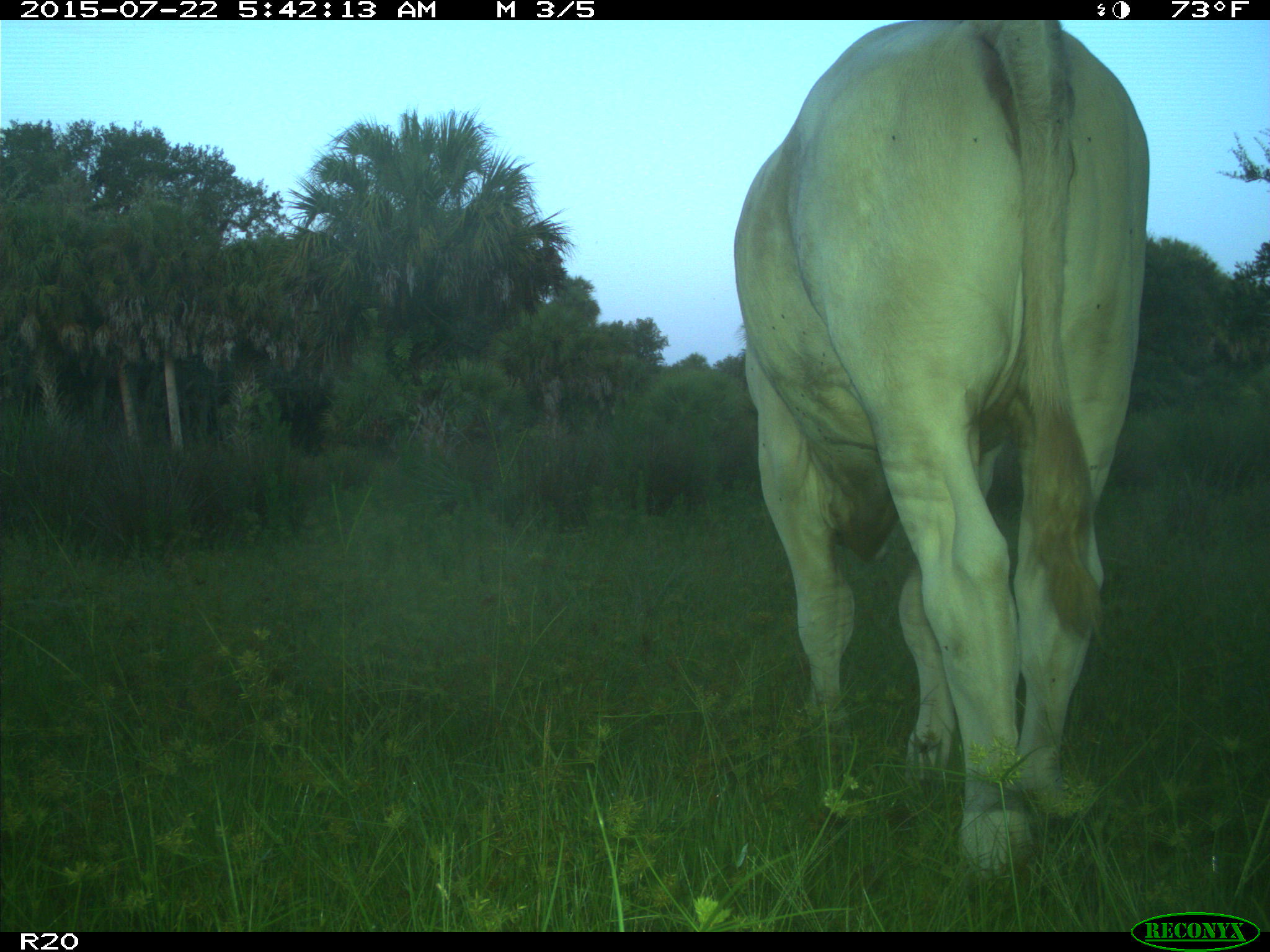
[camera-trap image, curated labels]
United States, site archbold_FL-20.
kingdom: Animalia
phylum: Chordata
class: Mammalia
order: Artiodactyla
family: Bovidae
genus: Bos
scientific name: Bos taurus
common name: domestic cow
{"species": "Bos taurus (domestic cow)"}